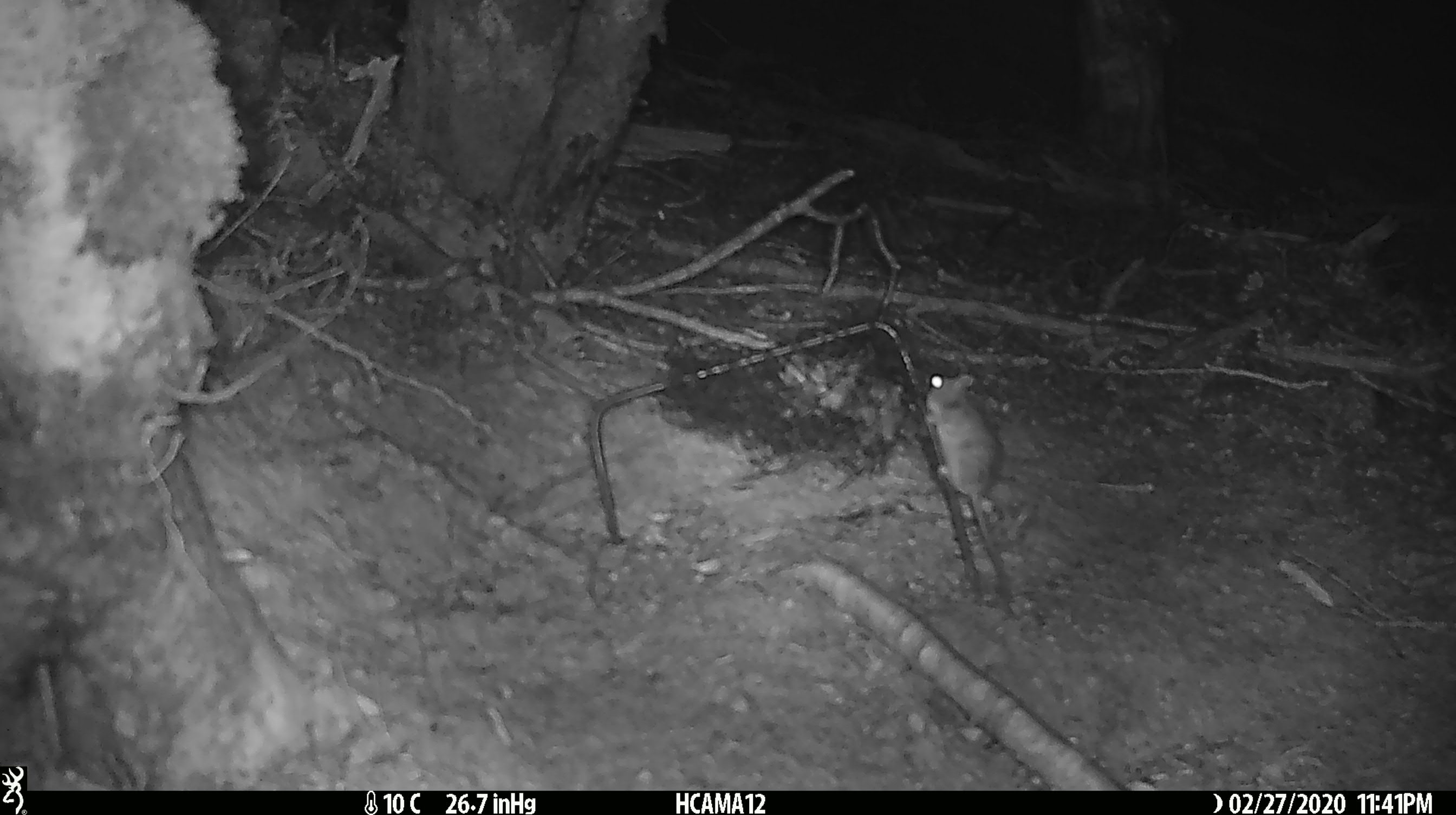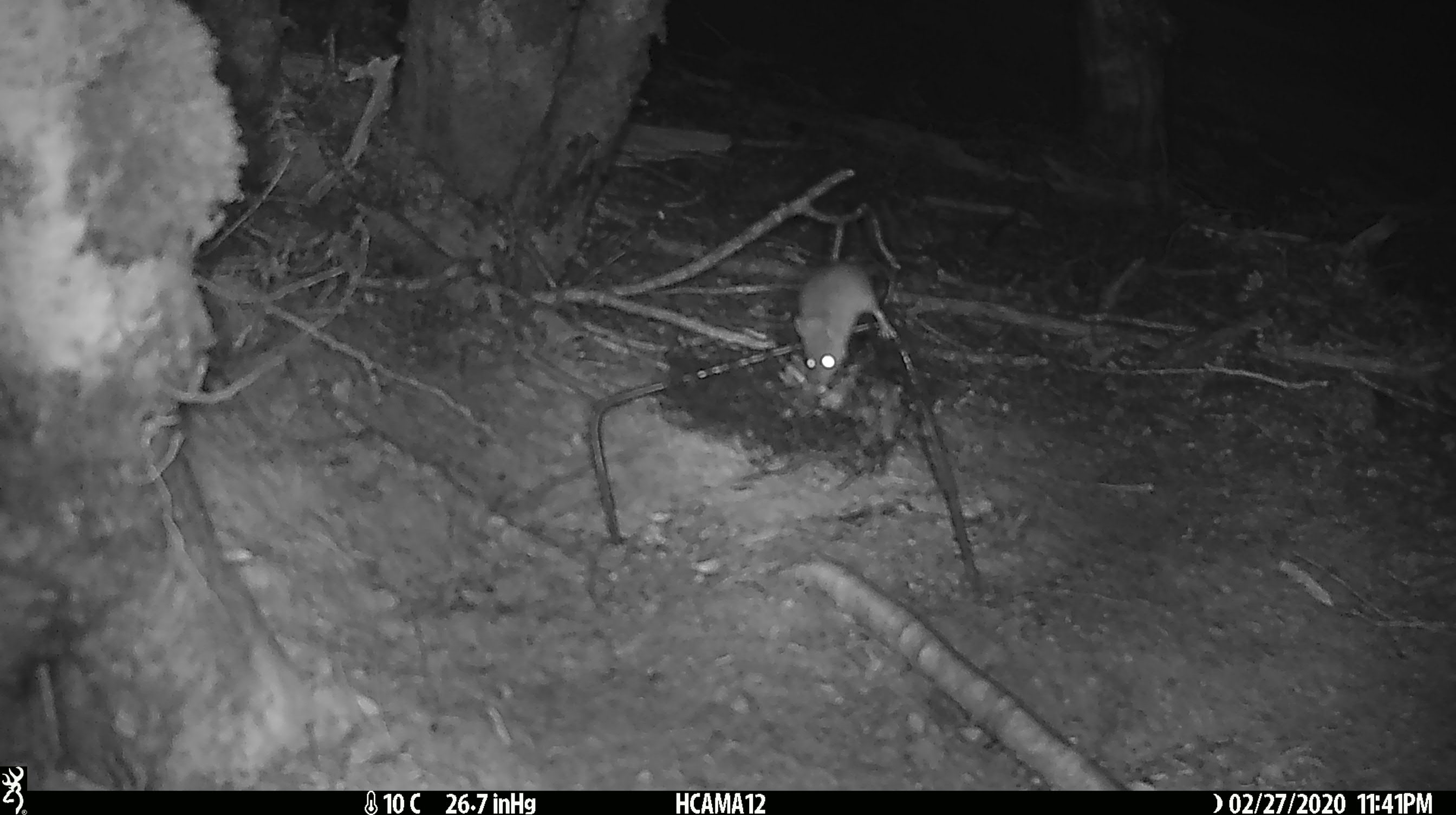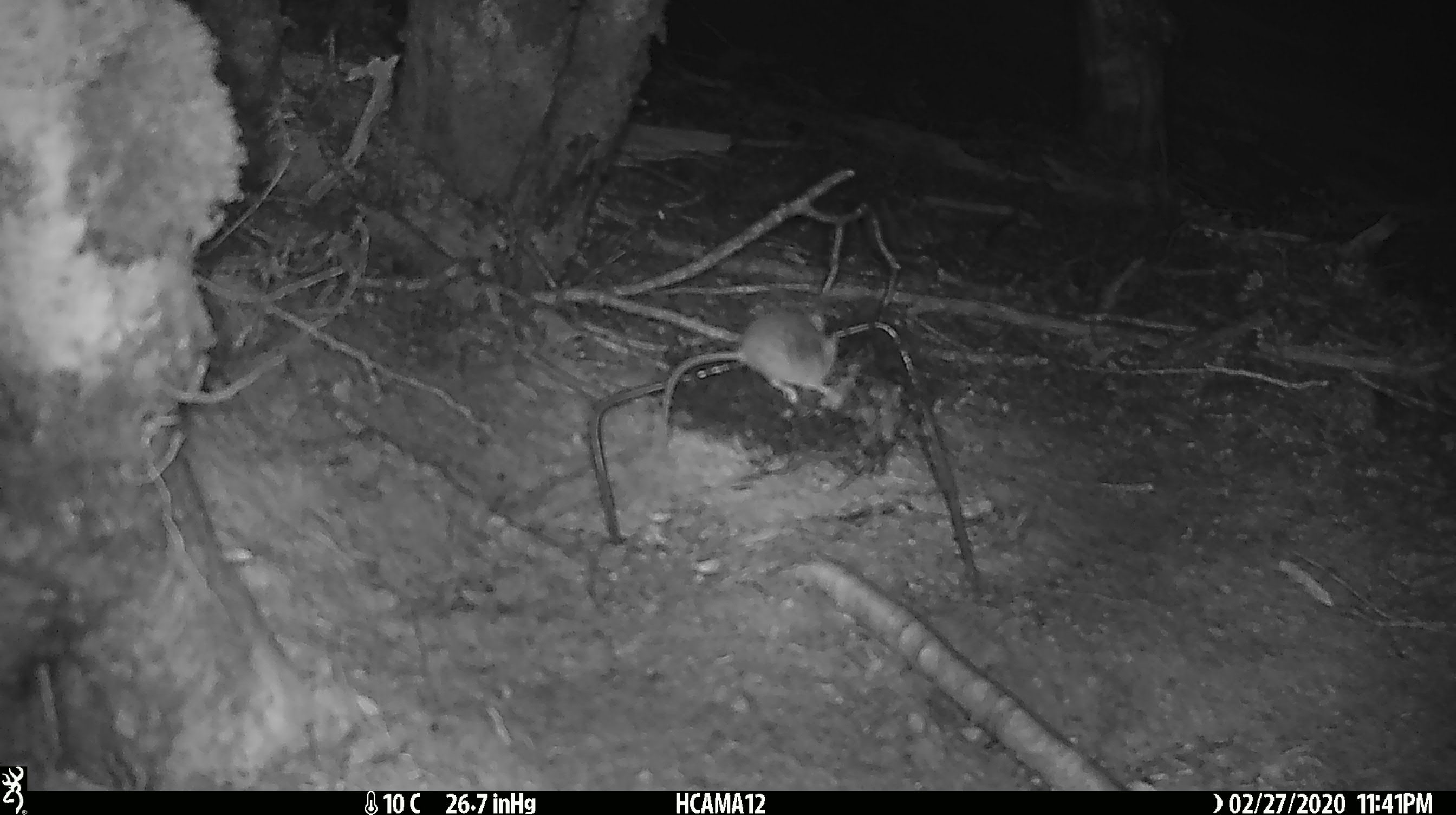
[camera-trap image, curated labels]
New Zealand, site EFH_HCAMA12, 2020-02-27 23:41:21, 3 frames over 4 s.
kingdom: Animalia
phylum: Chordata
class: Mammalia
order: Rodentia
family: Muridae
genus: Mus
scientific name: Mus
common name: mouse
Mouse (Mus).